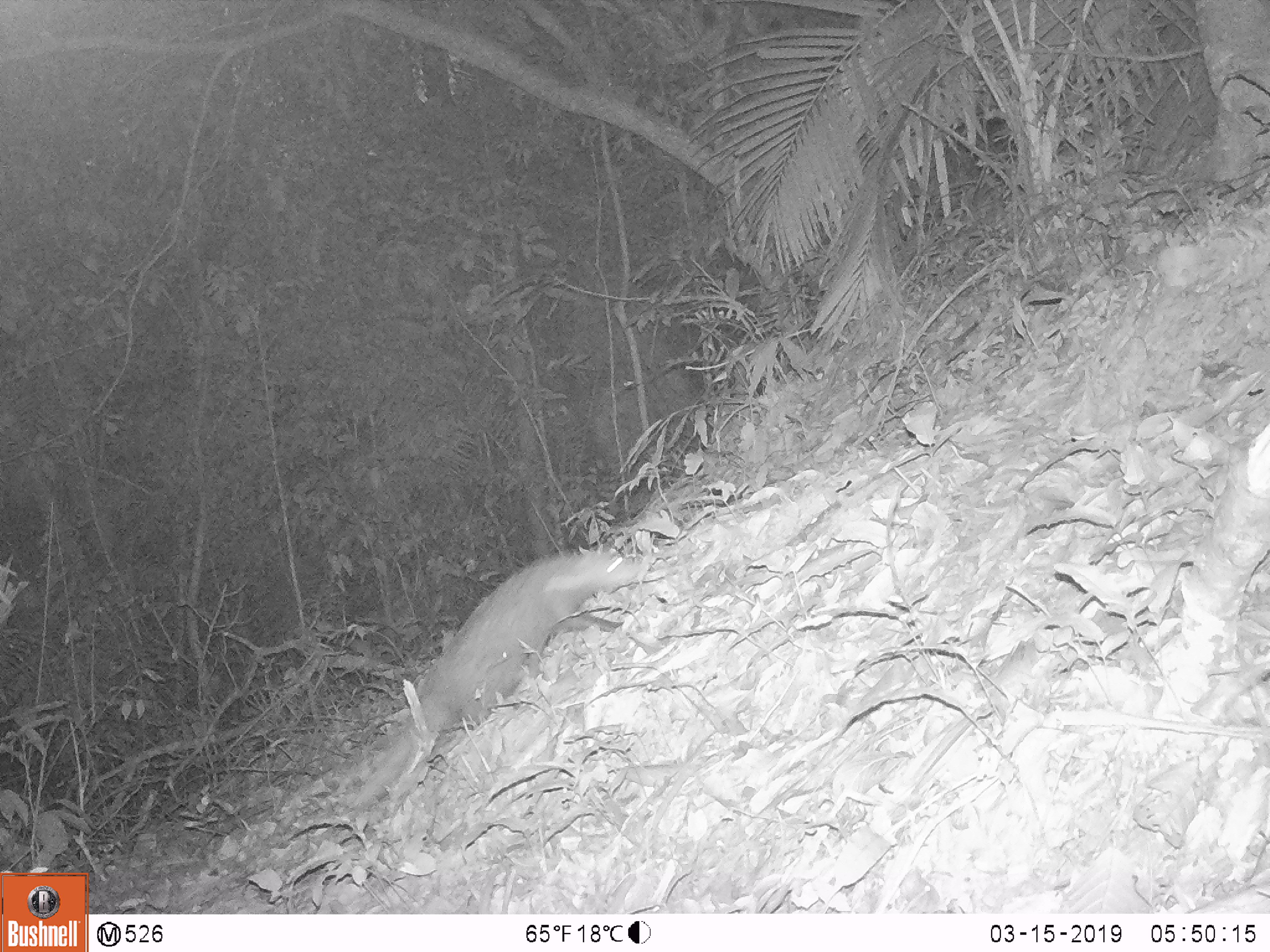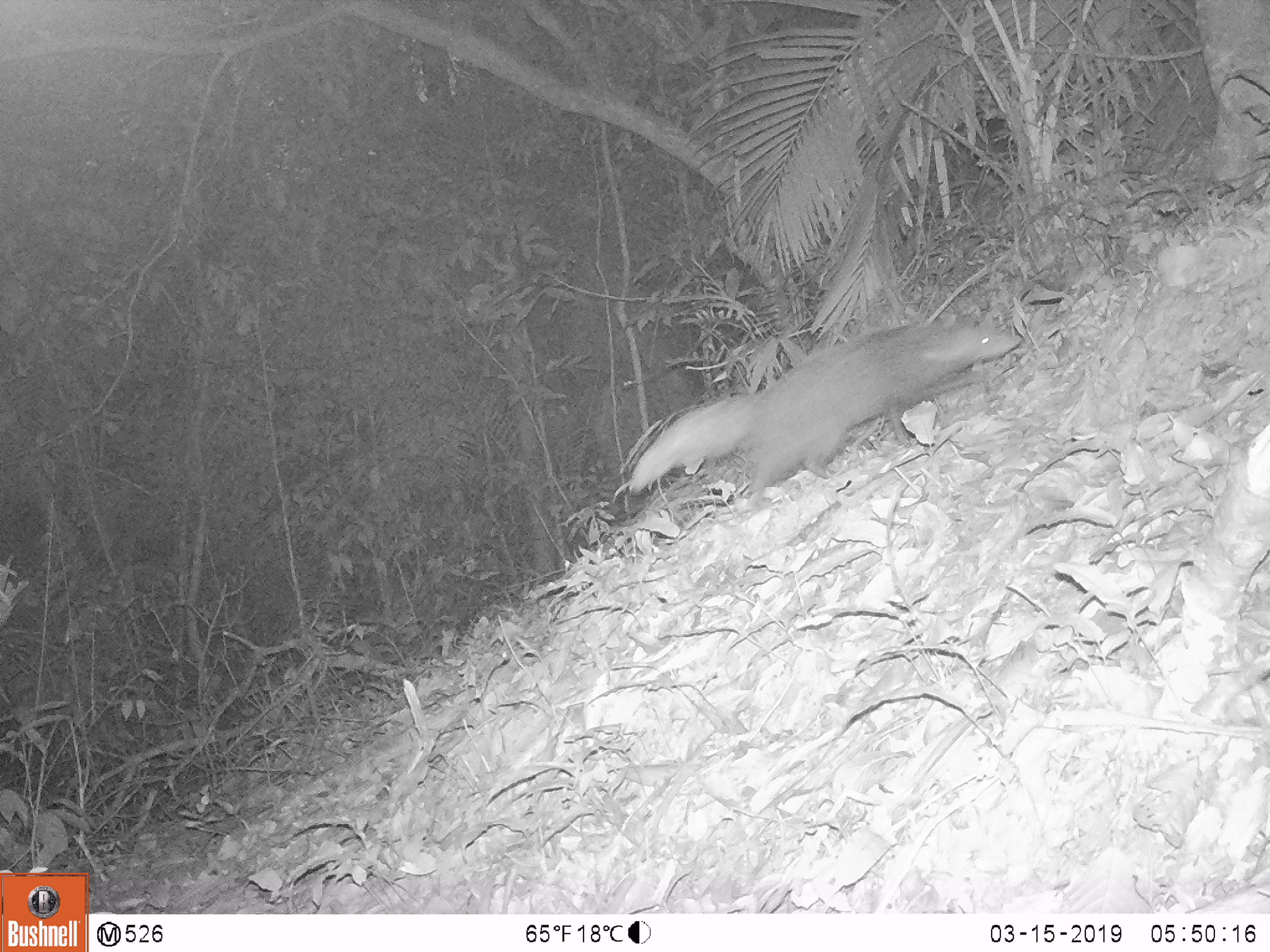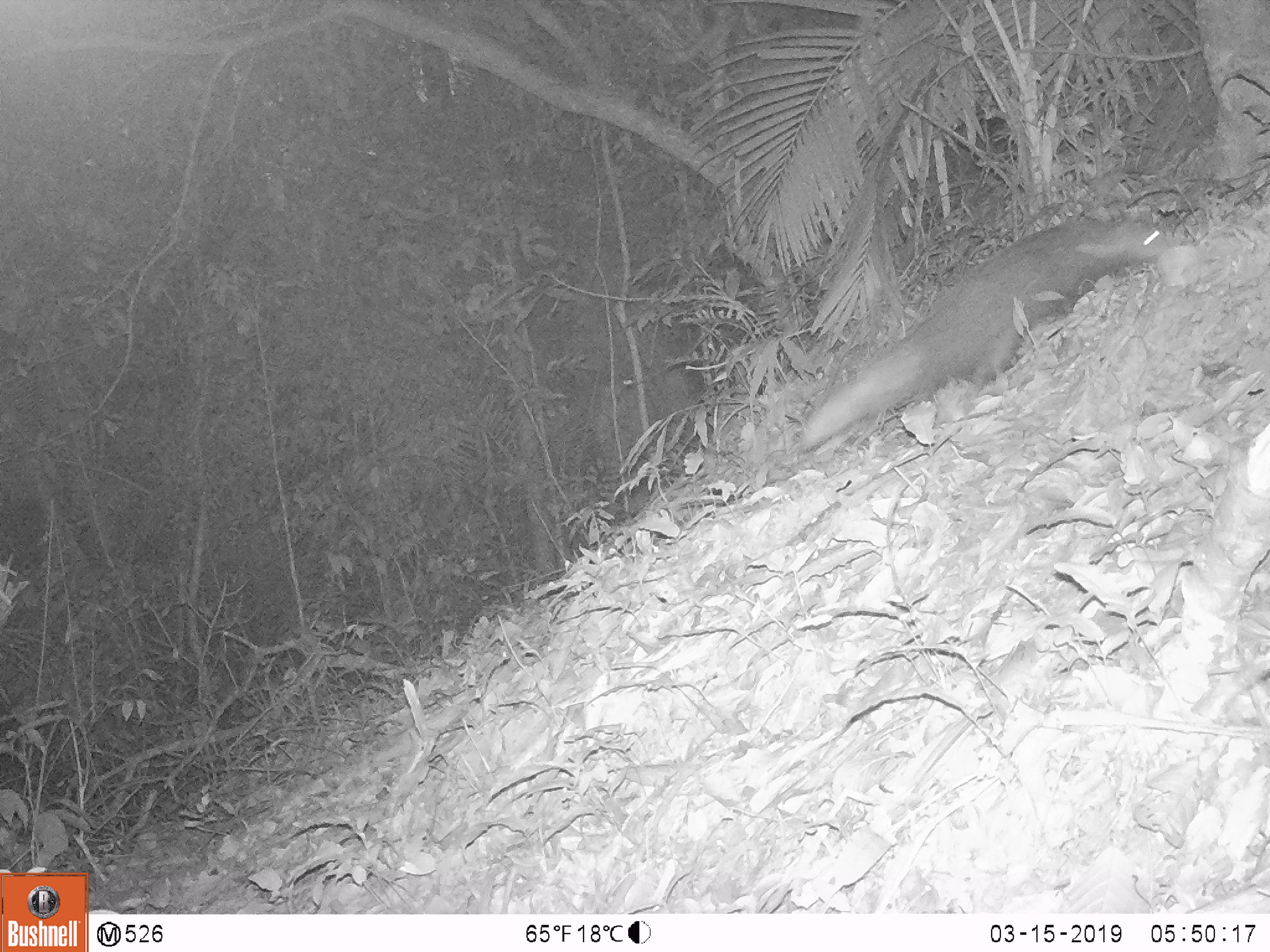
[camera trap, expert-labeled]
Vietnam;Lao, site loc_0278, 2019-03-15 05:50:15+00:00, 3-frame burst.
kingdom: Animalia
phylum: Chordata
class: Mammalia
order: Carnivora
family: Herpestidae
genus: Urva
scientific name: Urva urva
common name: crab-eating mongoose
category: crab eating mongoose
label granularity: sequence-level